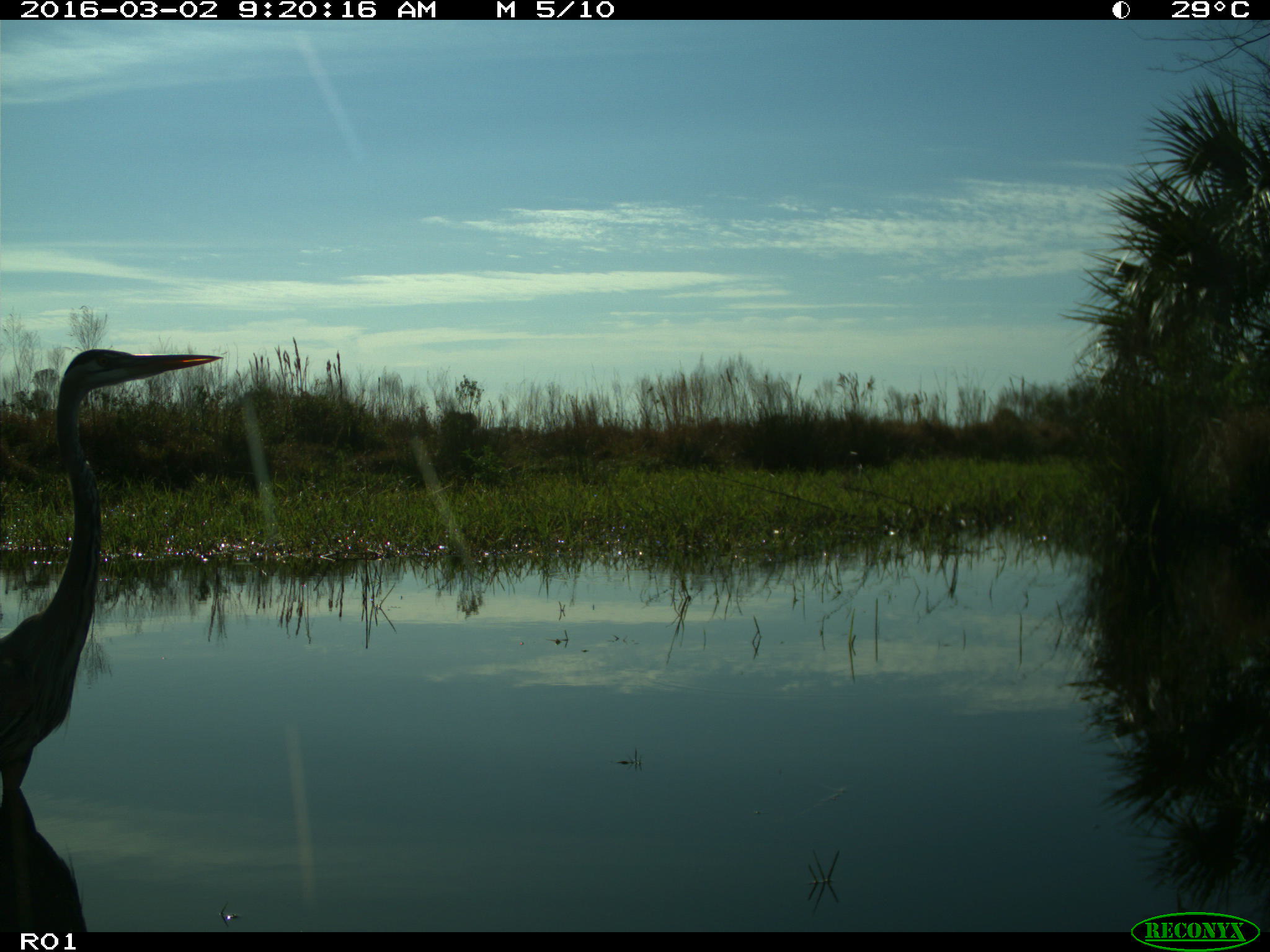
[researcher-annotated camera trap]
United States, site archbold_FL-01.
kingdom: Animalia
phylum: Chordata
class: Aves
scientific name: Aves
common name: birds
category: unidentified bird